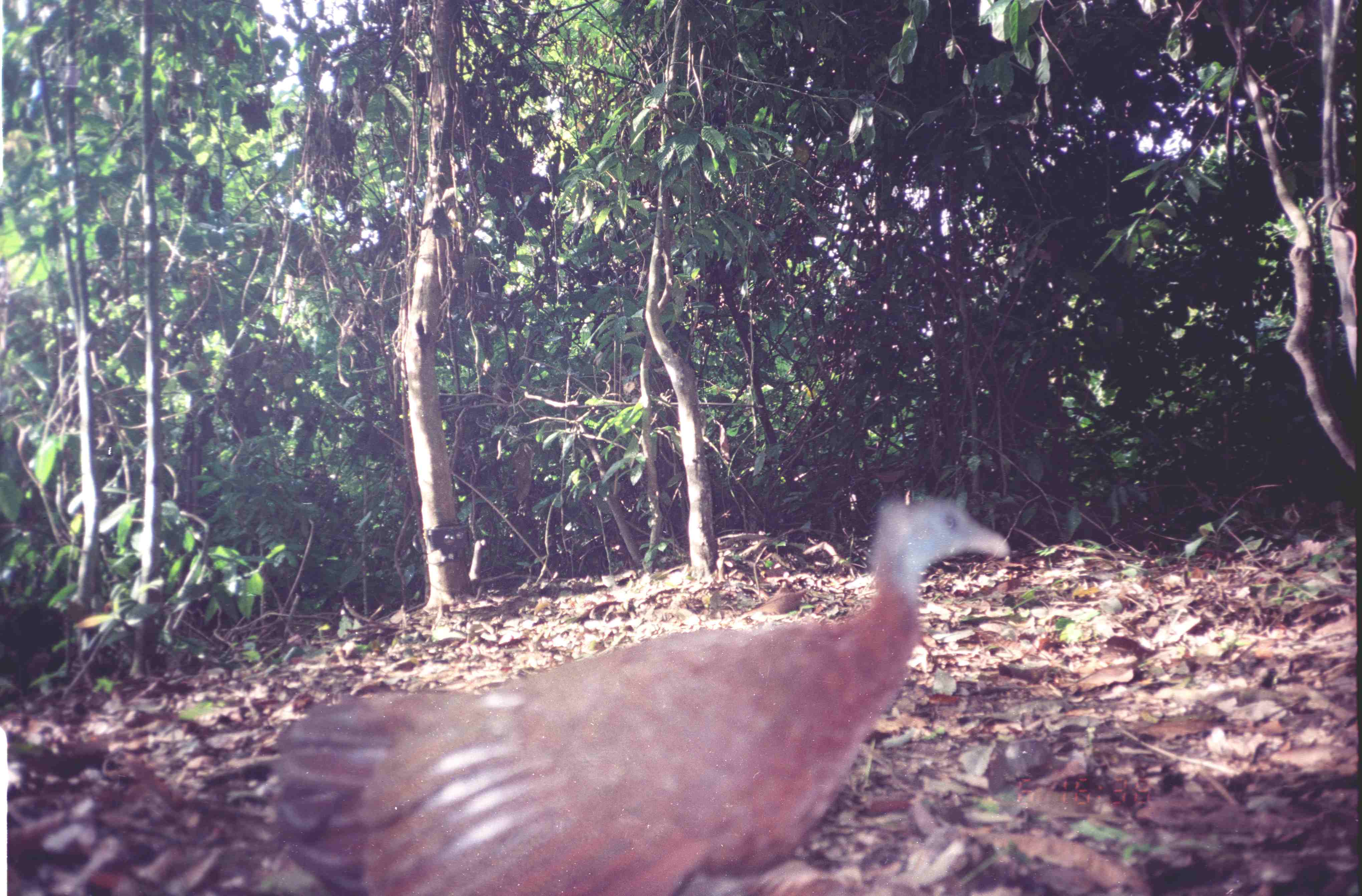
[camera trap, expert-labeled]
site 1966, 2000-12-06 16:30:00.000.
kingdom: Animalia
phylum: Chordata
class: Aves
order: Galliformes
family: Phasianidae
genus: Argusianus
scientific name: Argusianus argus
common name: great argus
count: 1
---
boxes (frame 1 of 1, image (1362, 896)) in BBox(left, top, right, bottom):
argusianus argus: BBox(265, 491, 1012, 896)